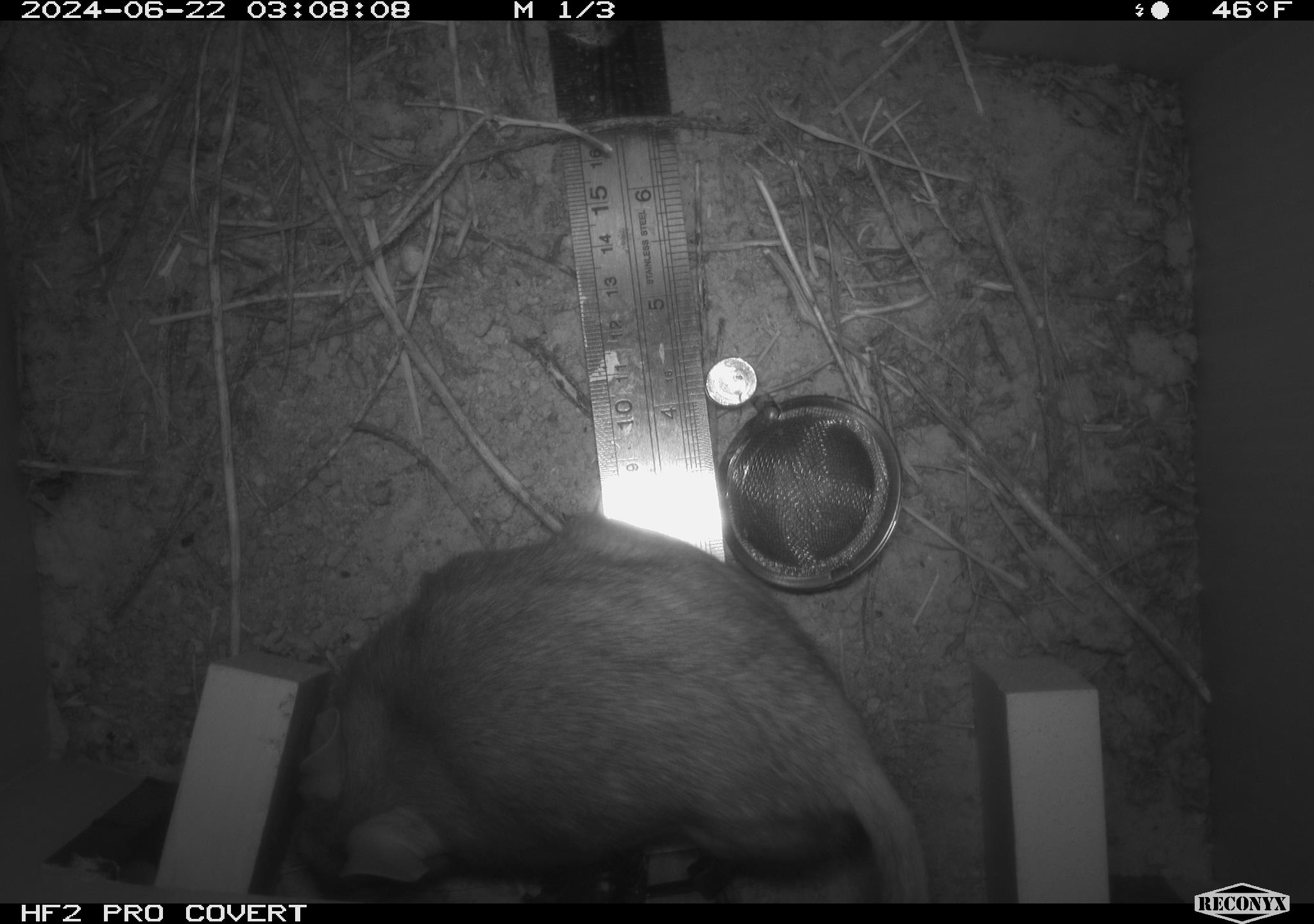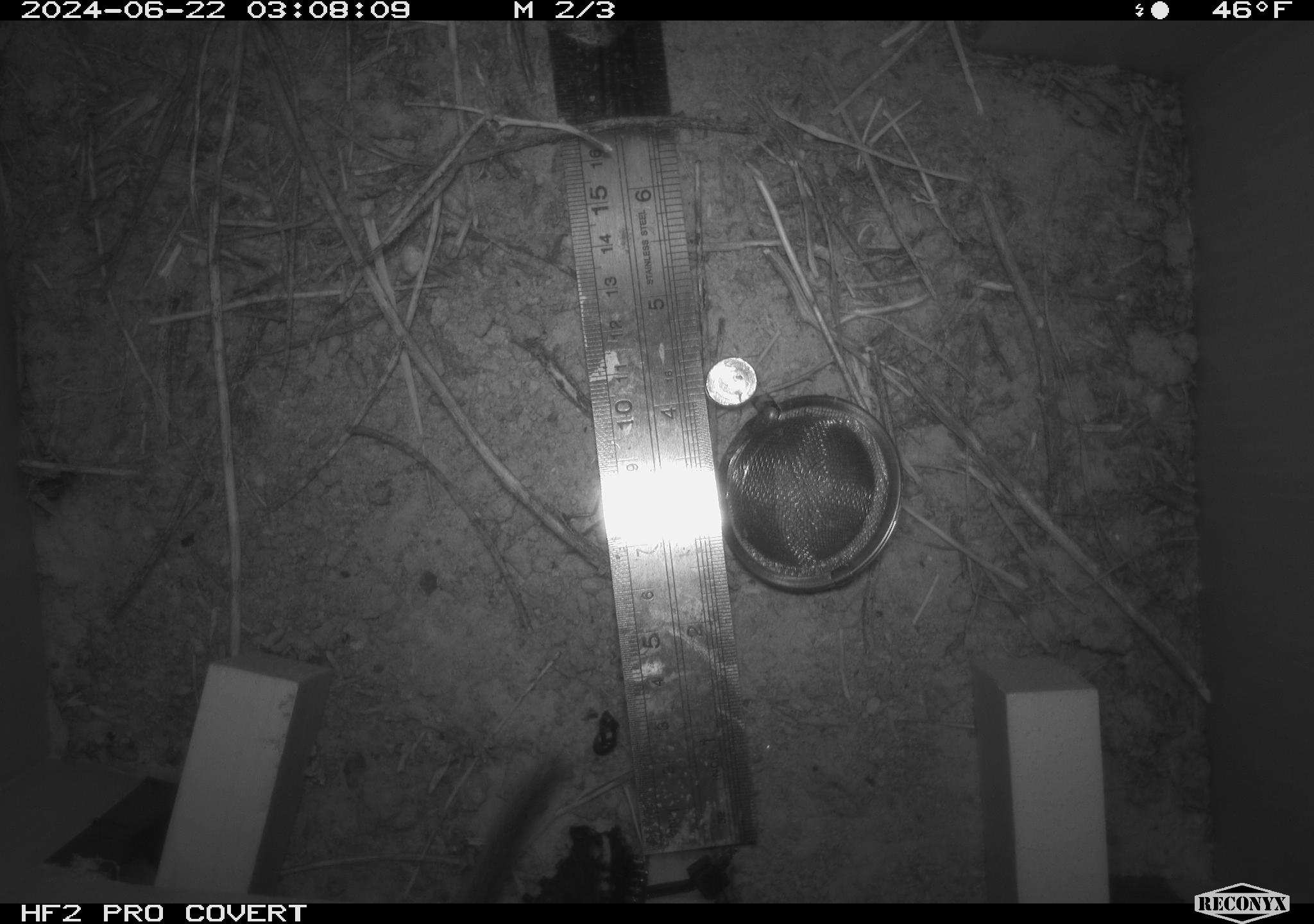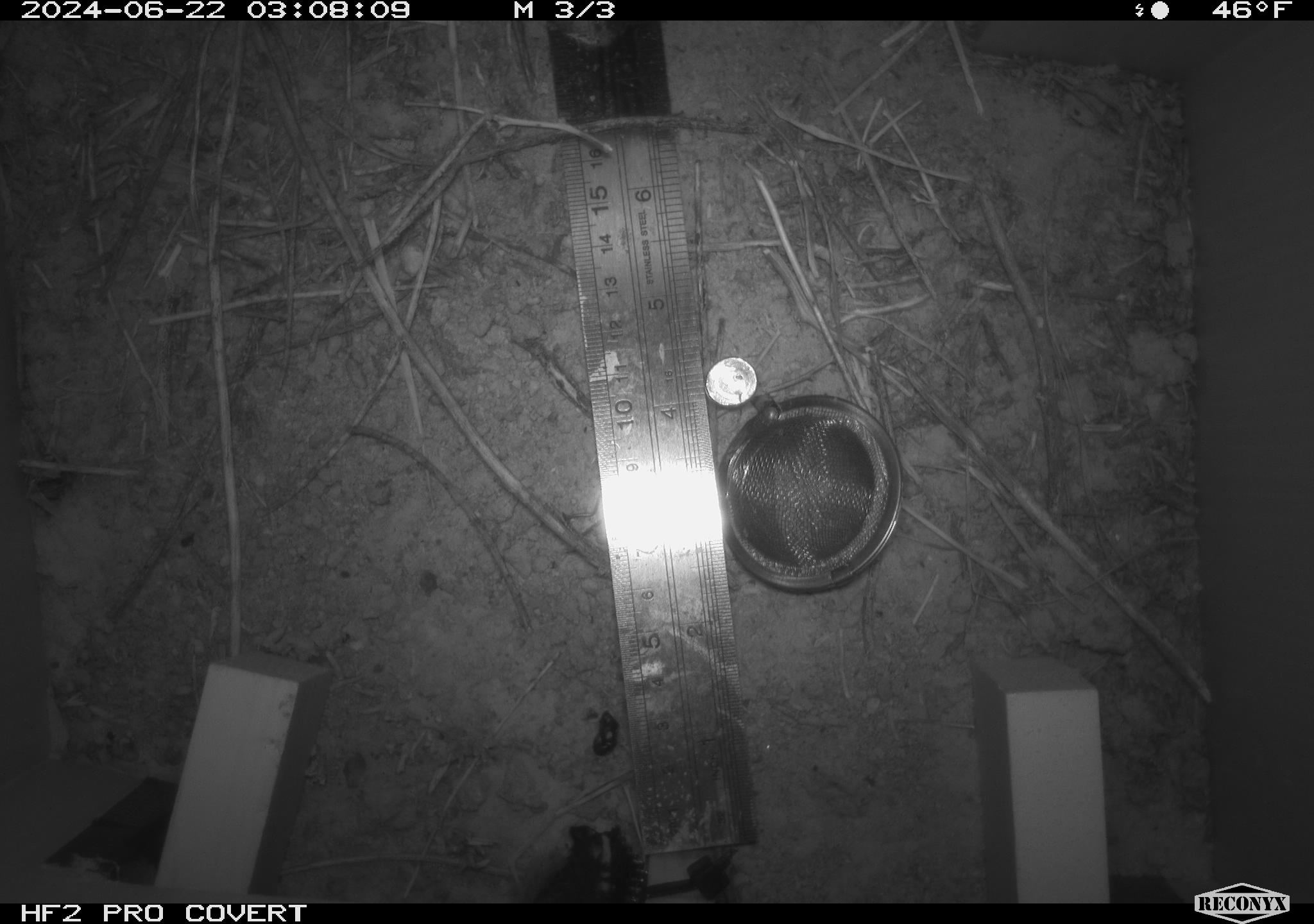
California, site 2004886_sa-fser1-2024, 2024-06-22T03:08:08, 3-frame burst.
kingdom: Animalia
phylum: Chordata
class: Mammalia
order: Rodentia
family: Cricetidae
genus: Neotoma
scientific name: Neotoma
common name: pack rat or woodrat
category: neotoma species